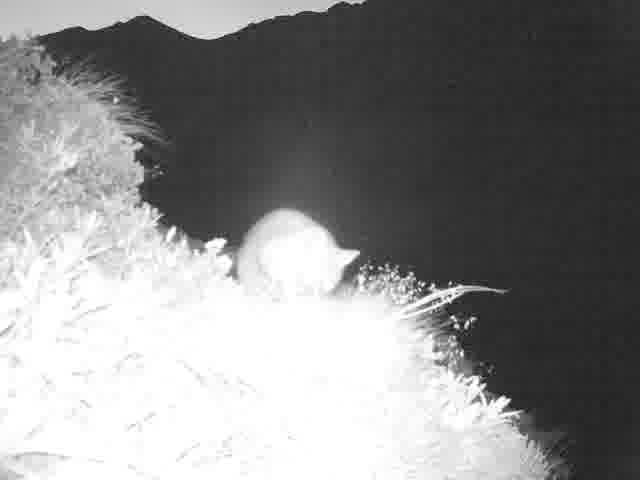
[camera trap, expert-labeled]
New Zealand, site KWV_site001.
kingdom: Animalia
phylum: Chordata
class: Mammalia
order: Diprotodontia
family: Phalangeridae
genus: Trichosurus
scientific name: Trichosurus vulpecula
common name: common brushtail possum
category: possum